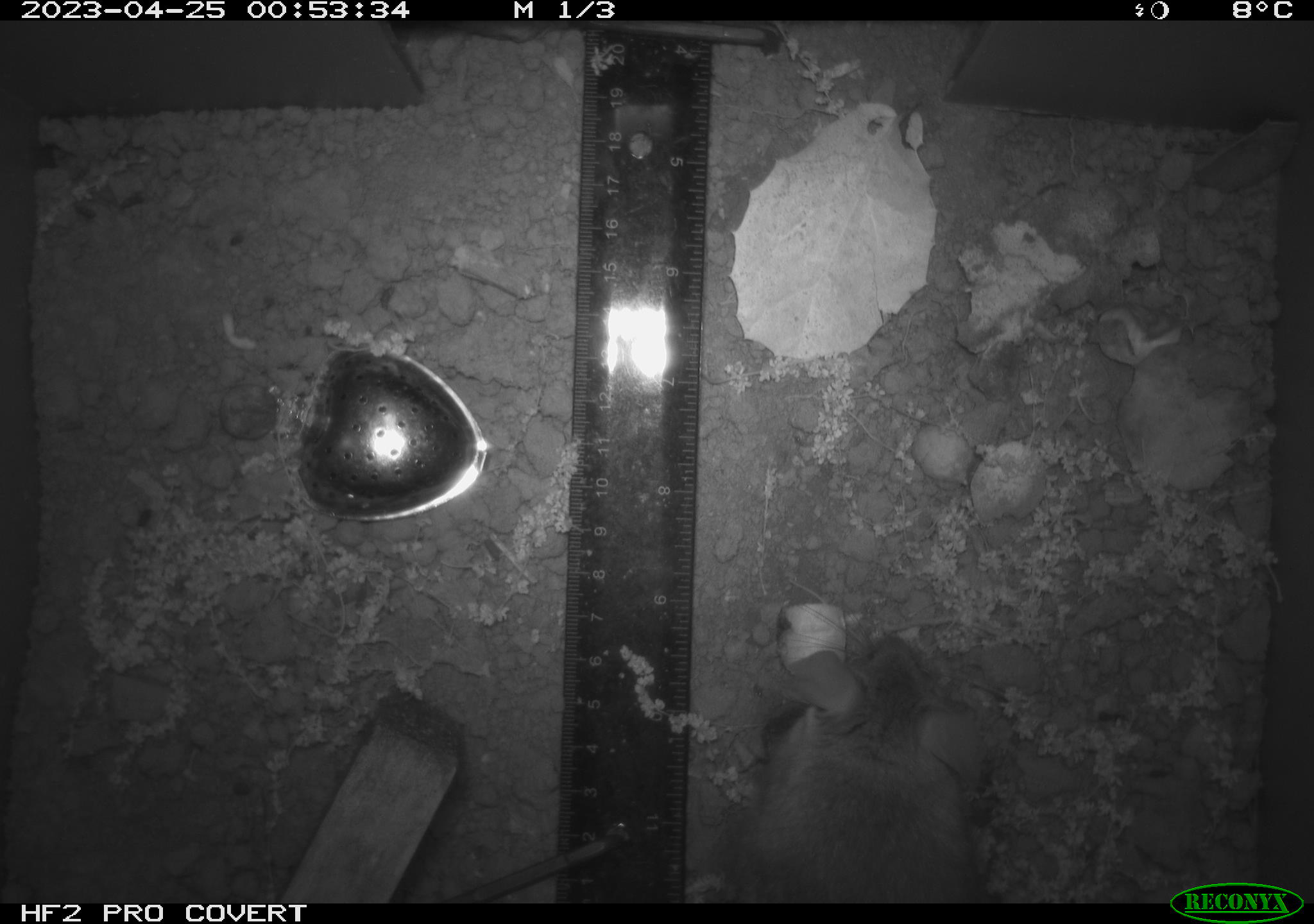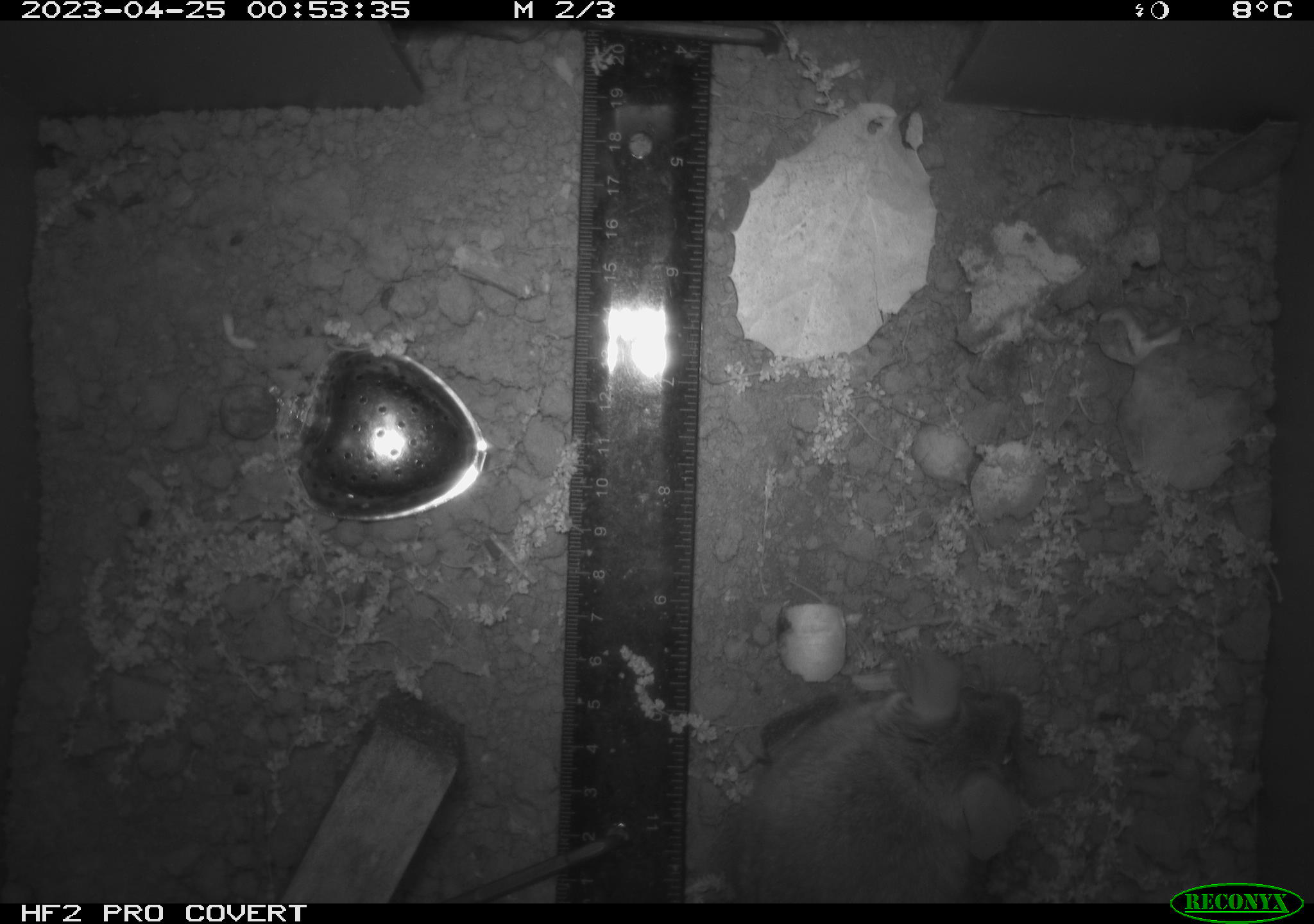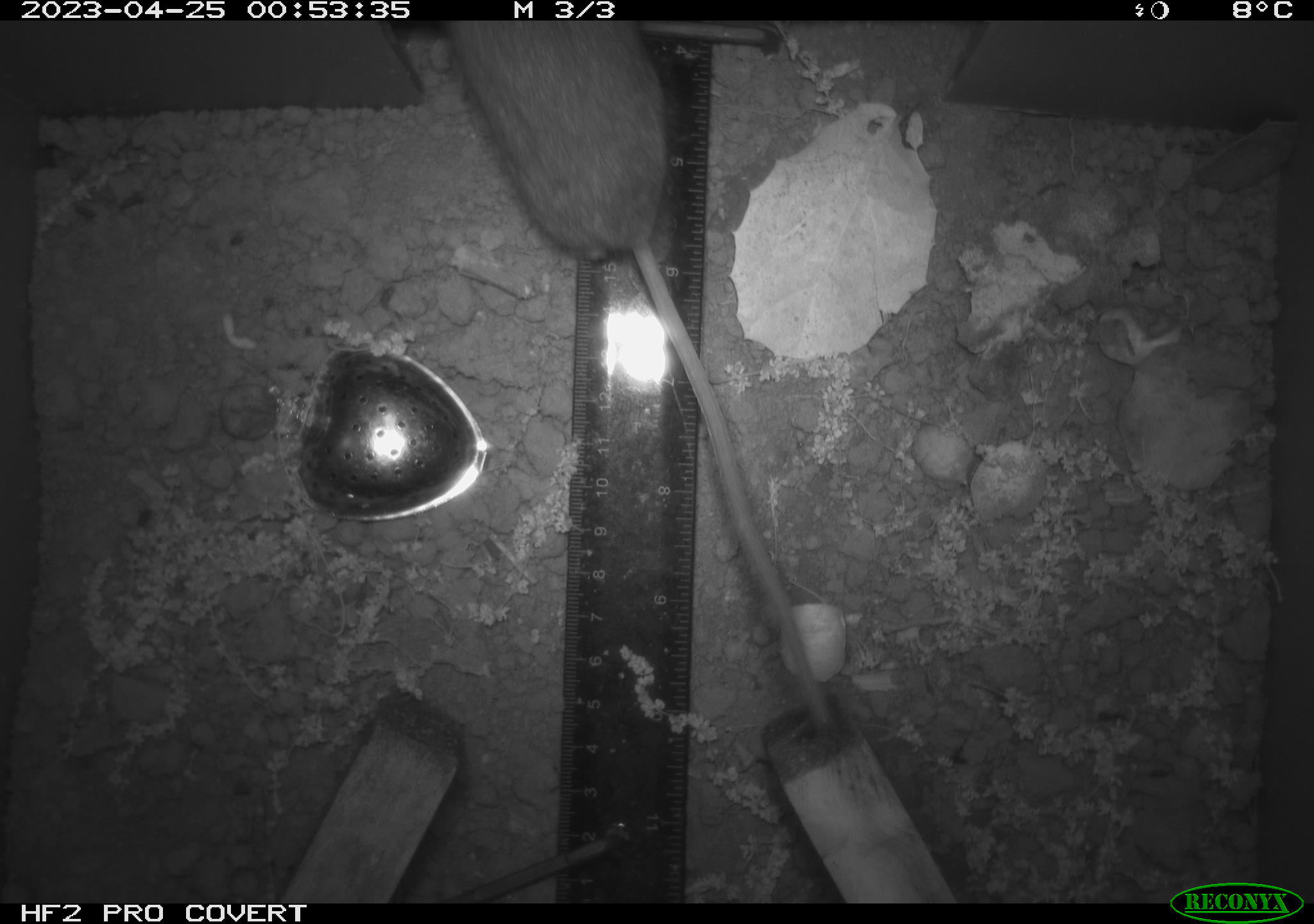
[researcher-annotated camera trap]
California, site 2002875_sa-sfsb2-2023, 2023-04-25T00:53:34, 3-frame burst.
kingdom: Animalia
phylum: Chordata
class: Mammalia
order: Rodentia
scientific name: Rodentia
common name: mouse species